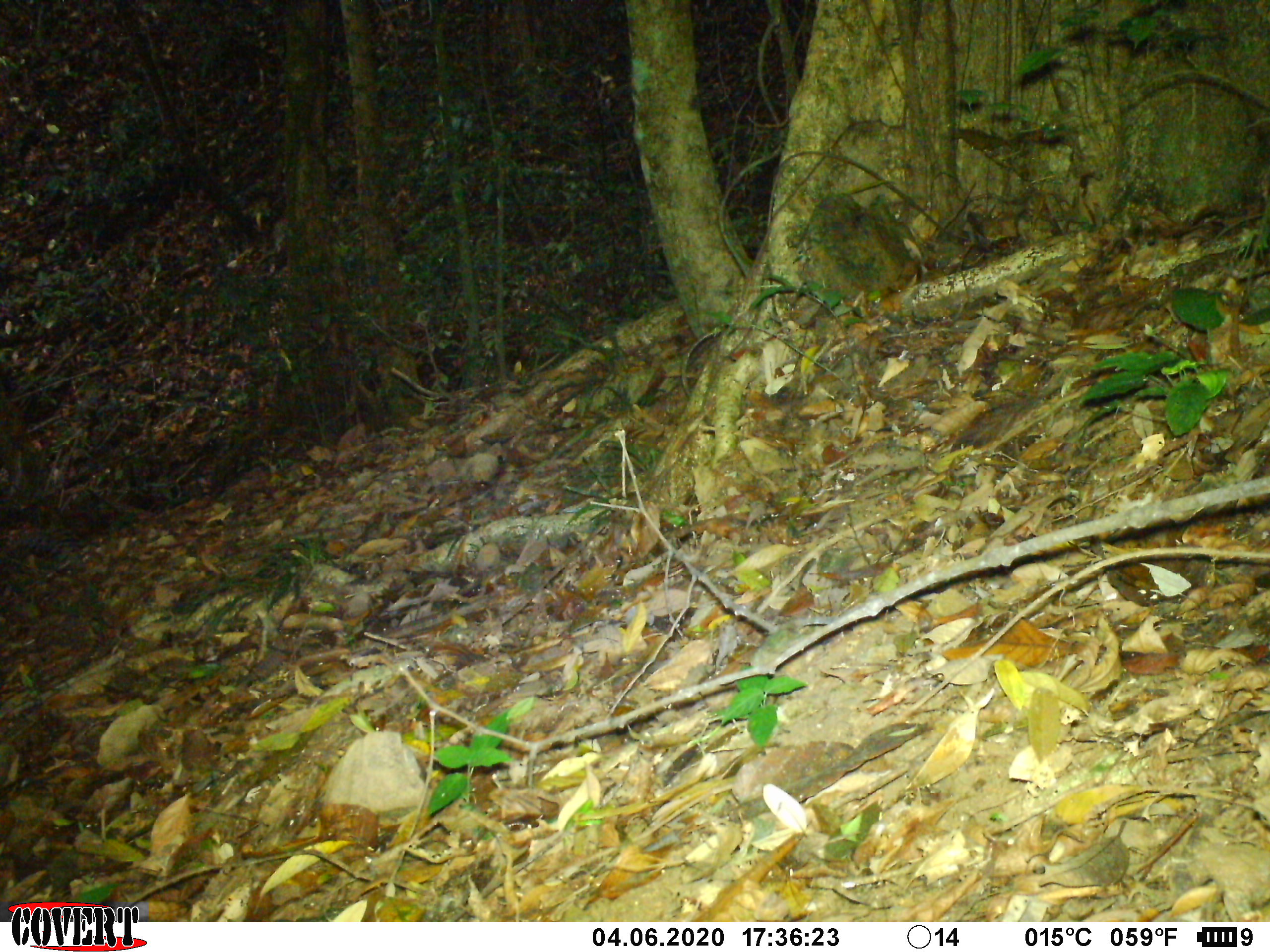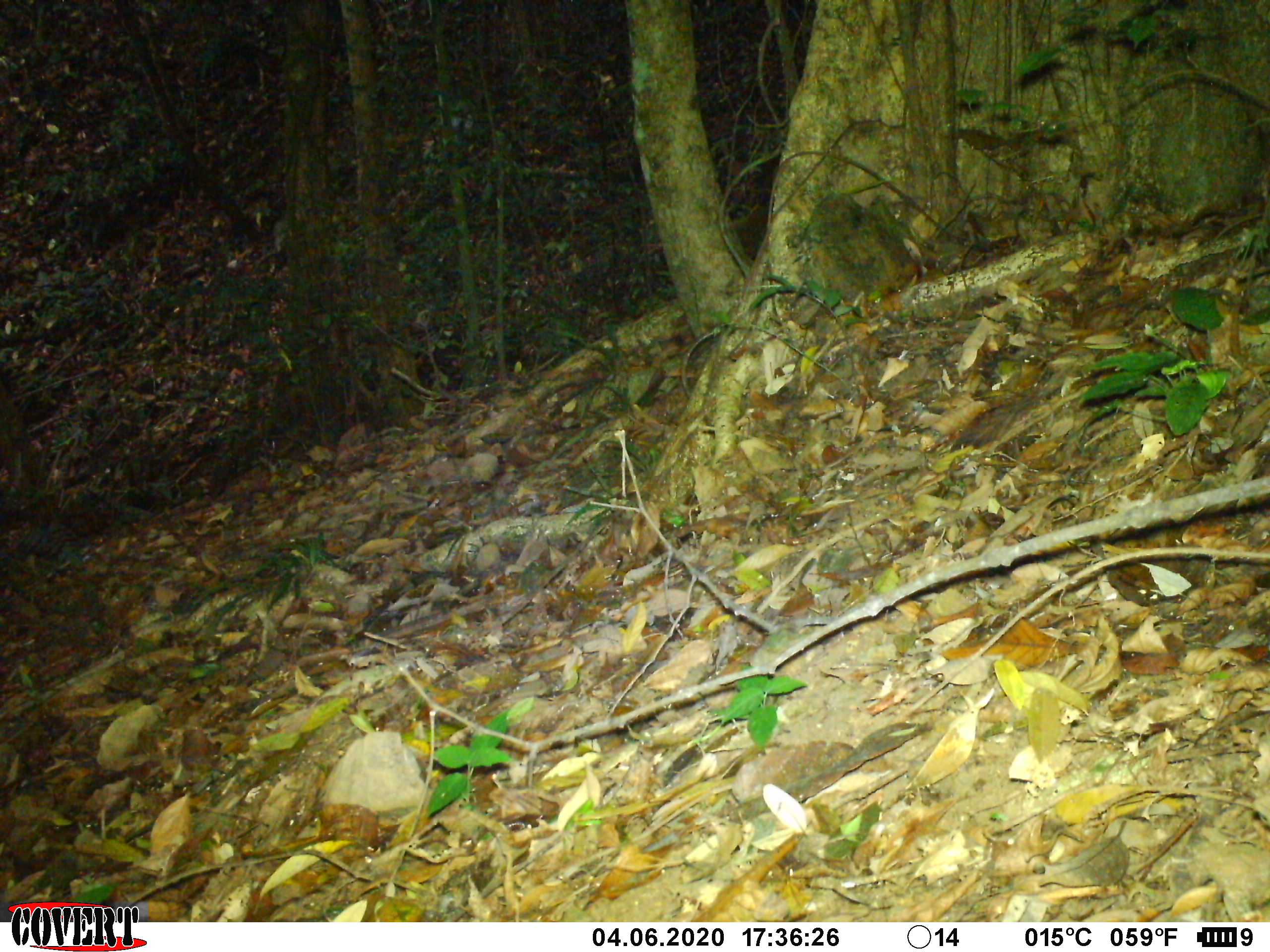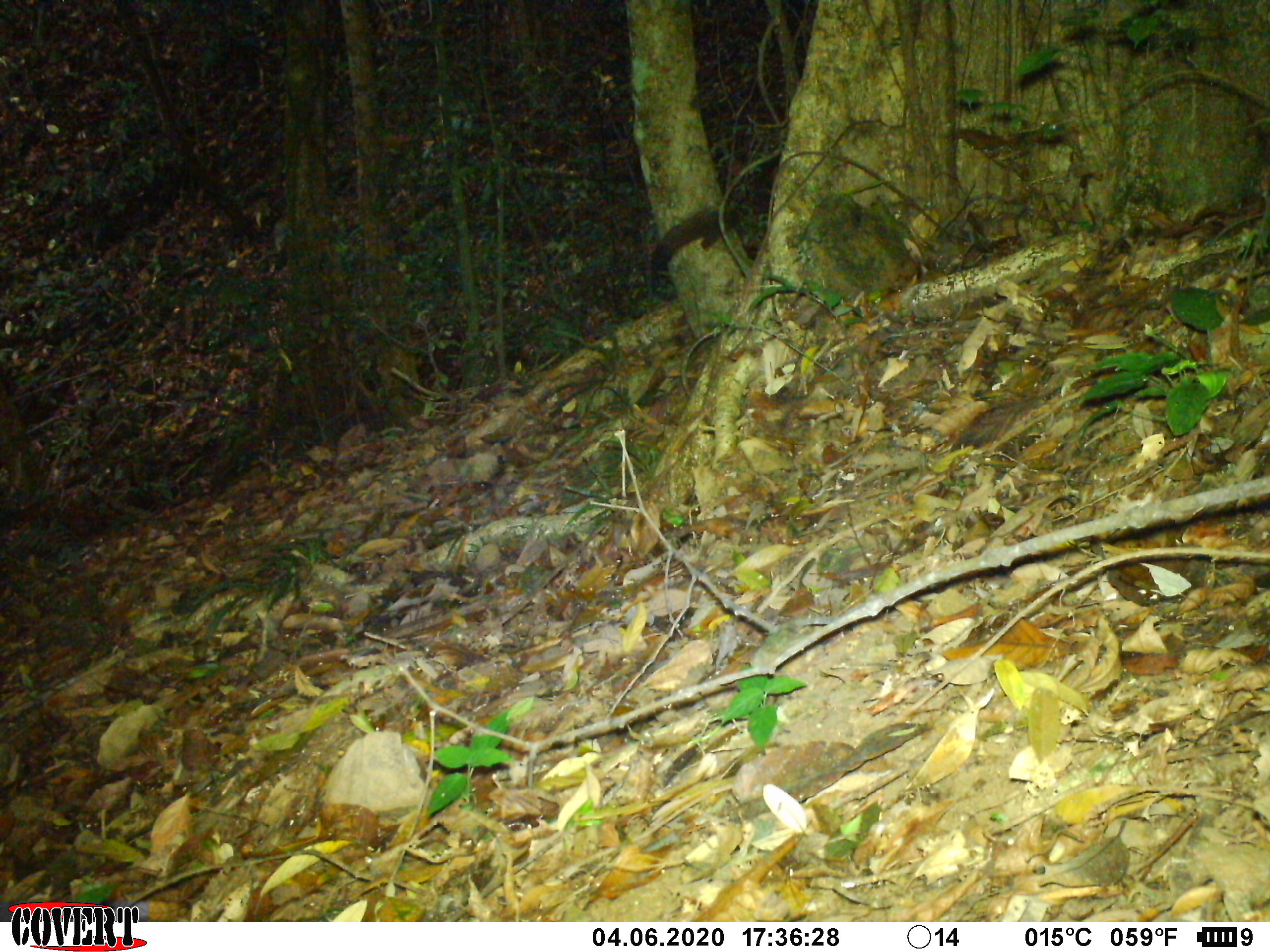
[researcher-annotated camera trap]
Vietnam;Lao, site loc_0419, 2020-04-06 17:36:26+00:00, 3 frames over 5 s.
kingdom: Animalia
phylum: Chordata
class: Mammalia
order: Rodentia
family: Sciuridae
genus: Sciurus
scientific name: Sciurus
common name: squirrel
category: unidentified squirrel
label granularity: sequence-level